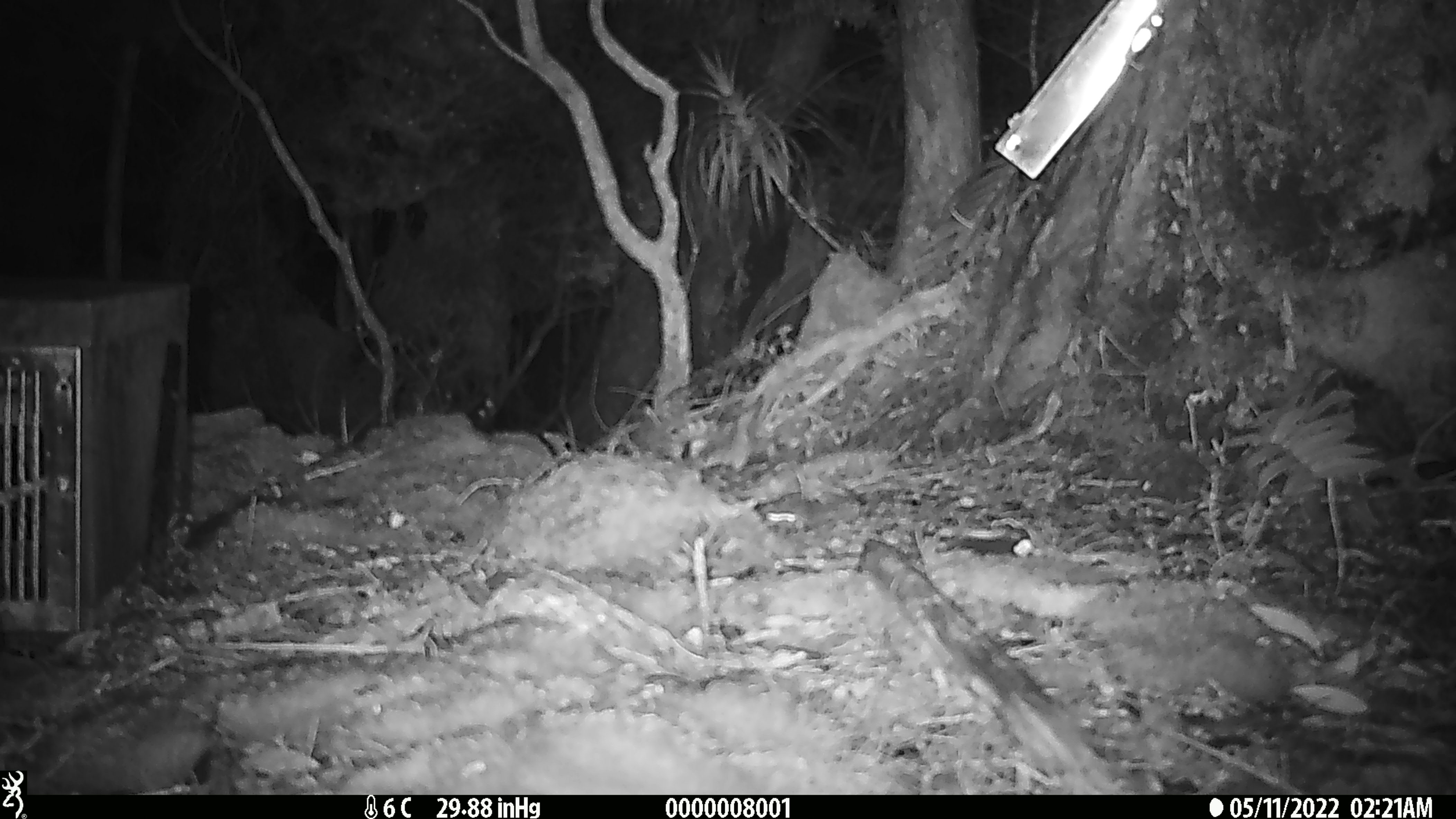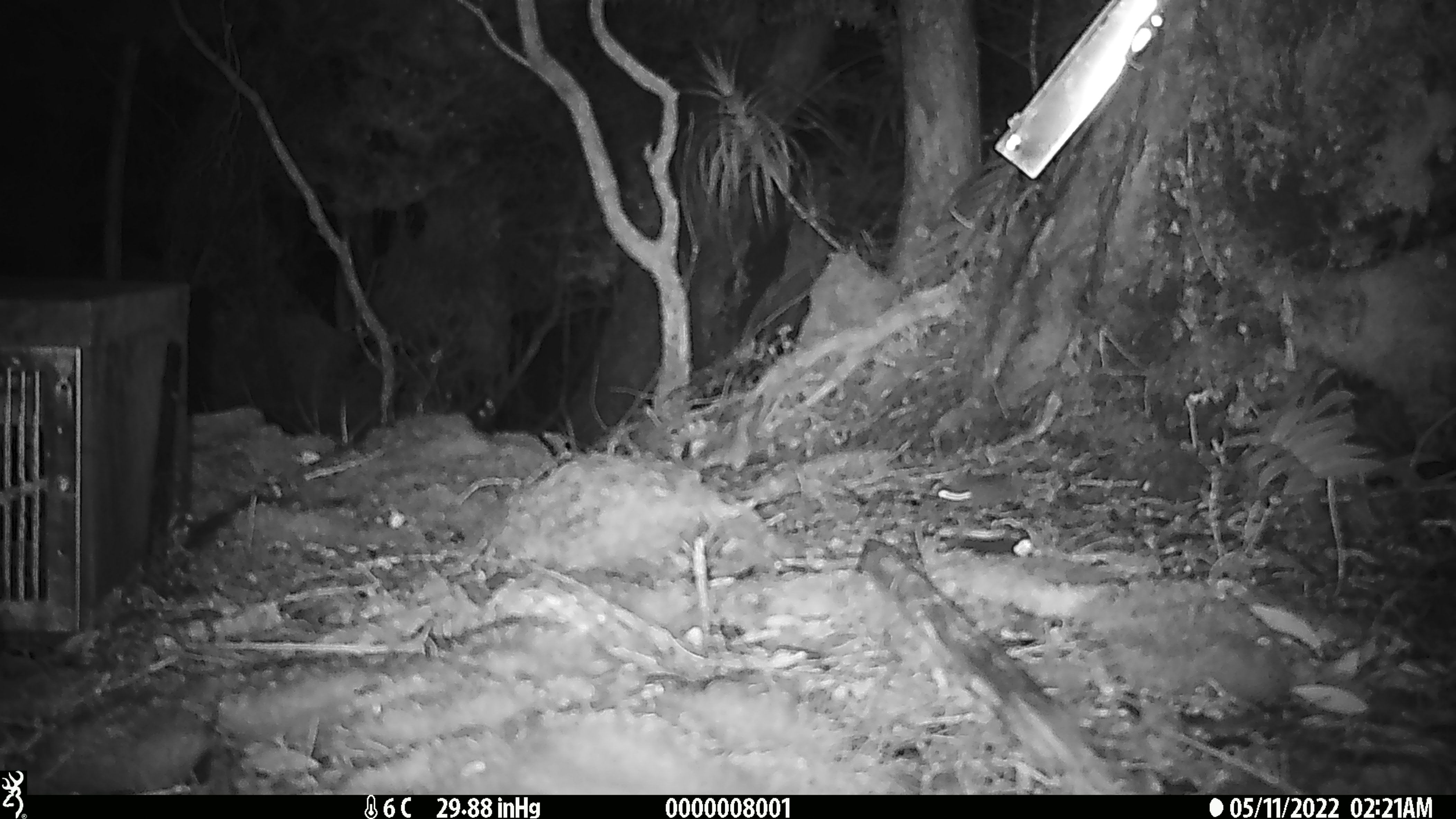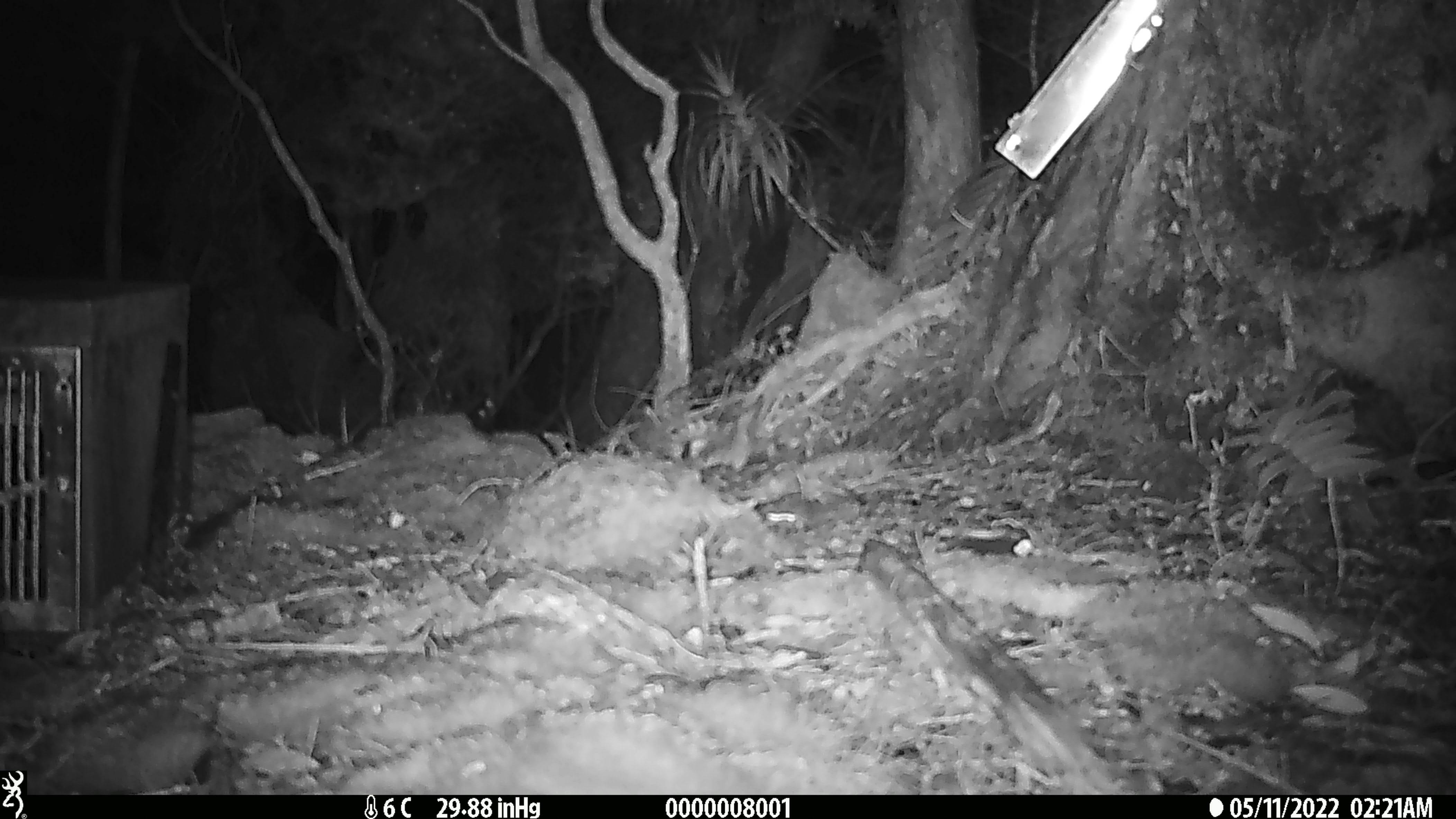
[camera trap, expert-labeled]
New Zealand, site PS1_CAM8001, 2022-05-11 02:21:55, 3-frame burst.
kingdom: Animalia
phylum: Chordata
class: Mammalia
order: Rodentia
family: Muridae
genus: Mus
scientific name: Mus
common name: mouse